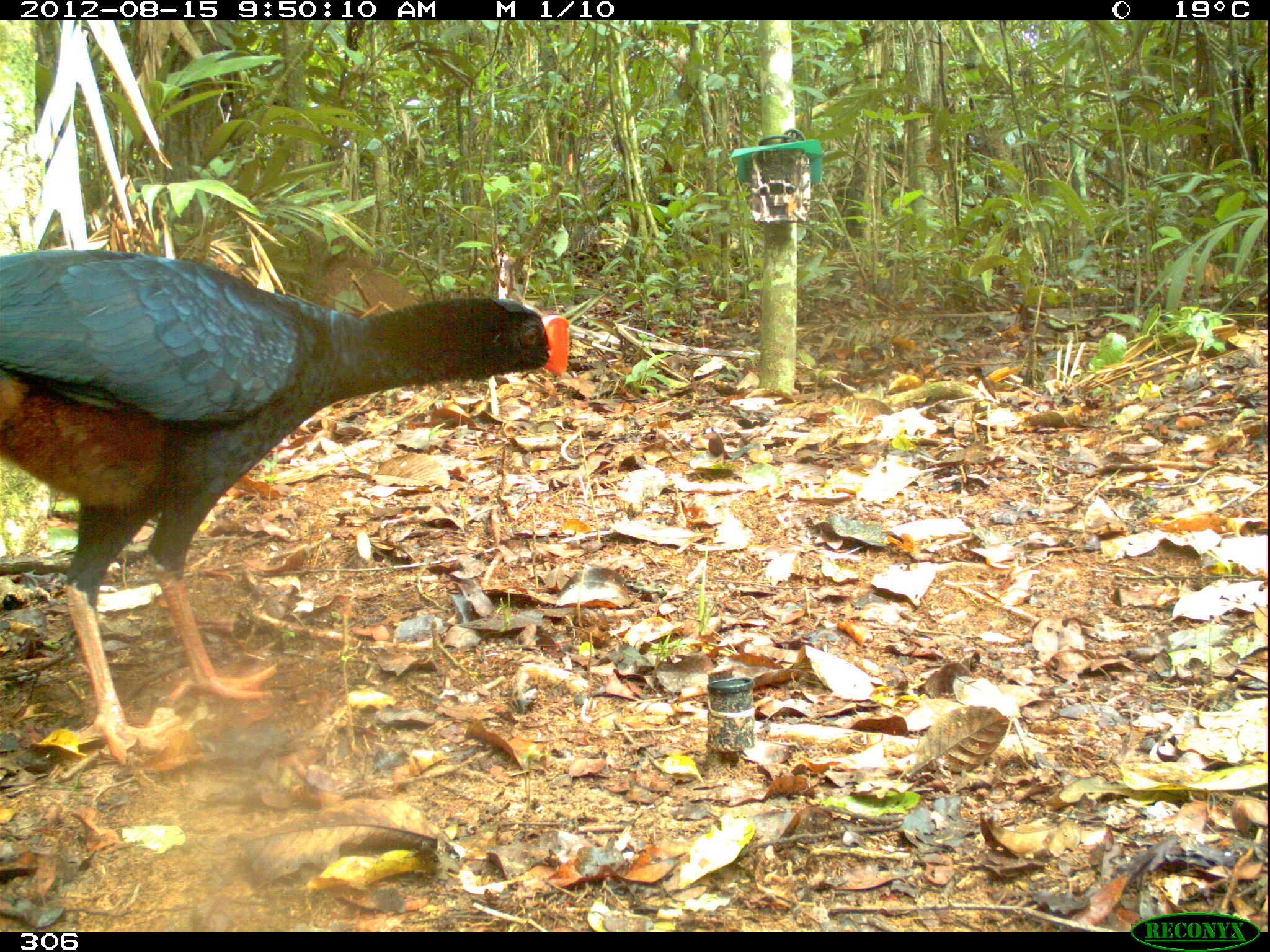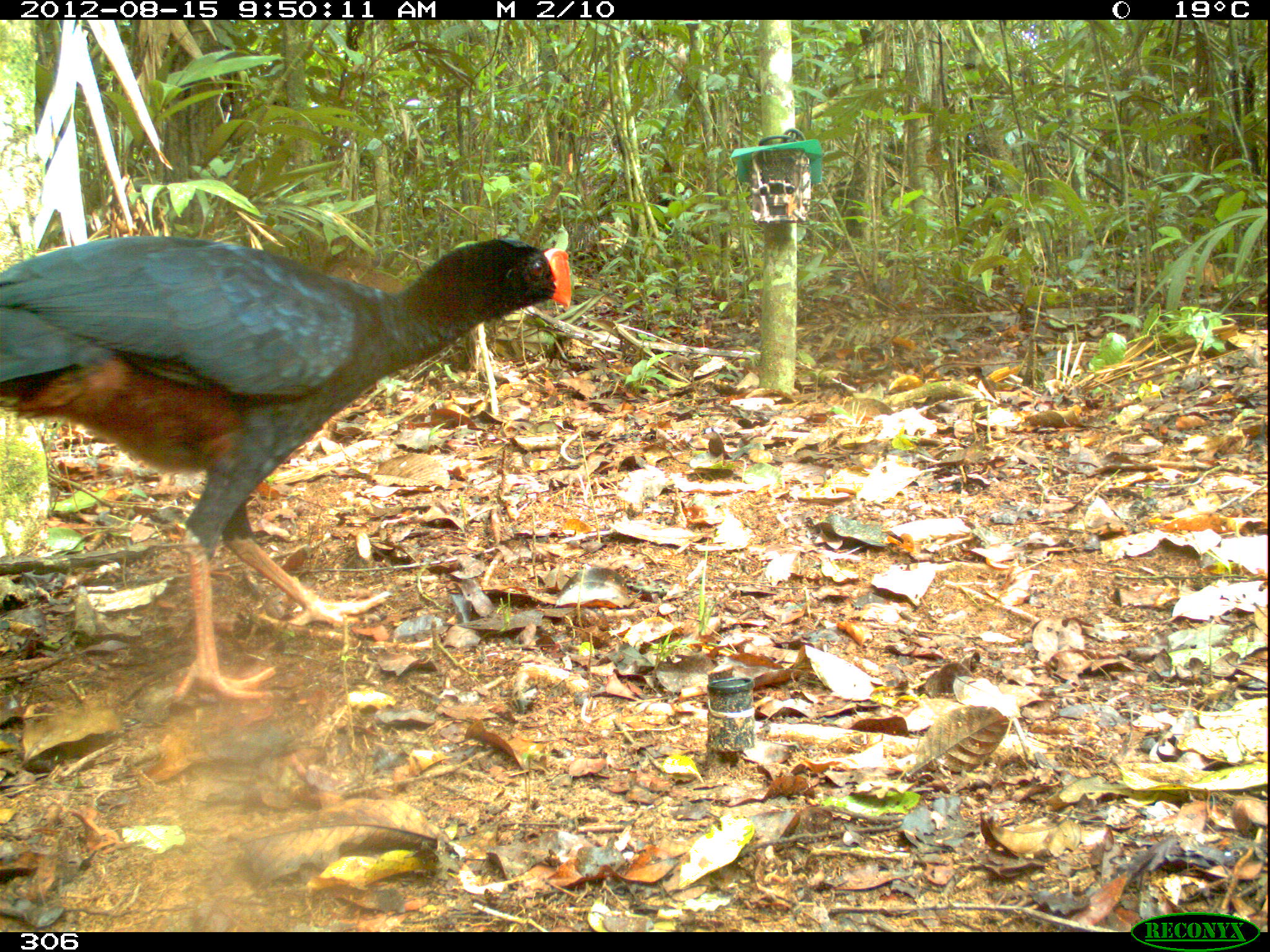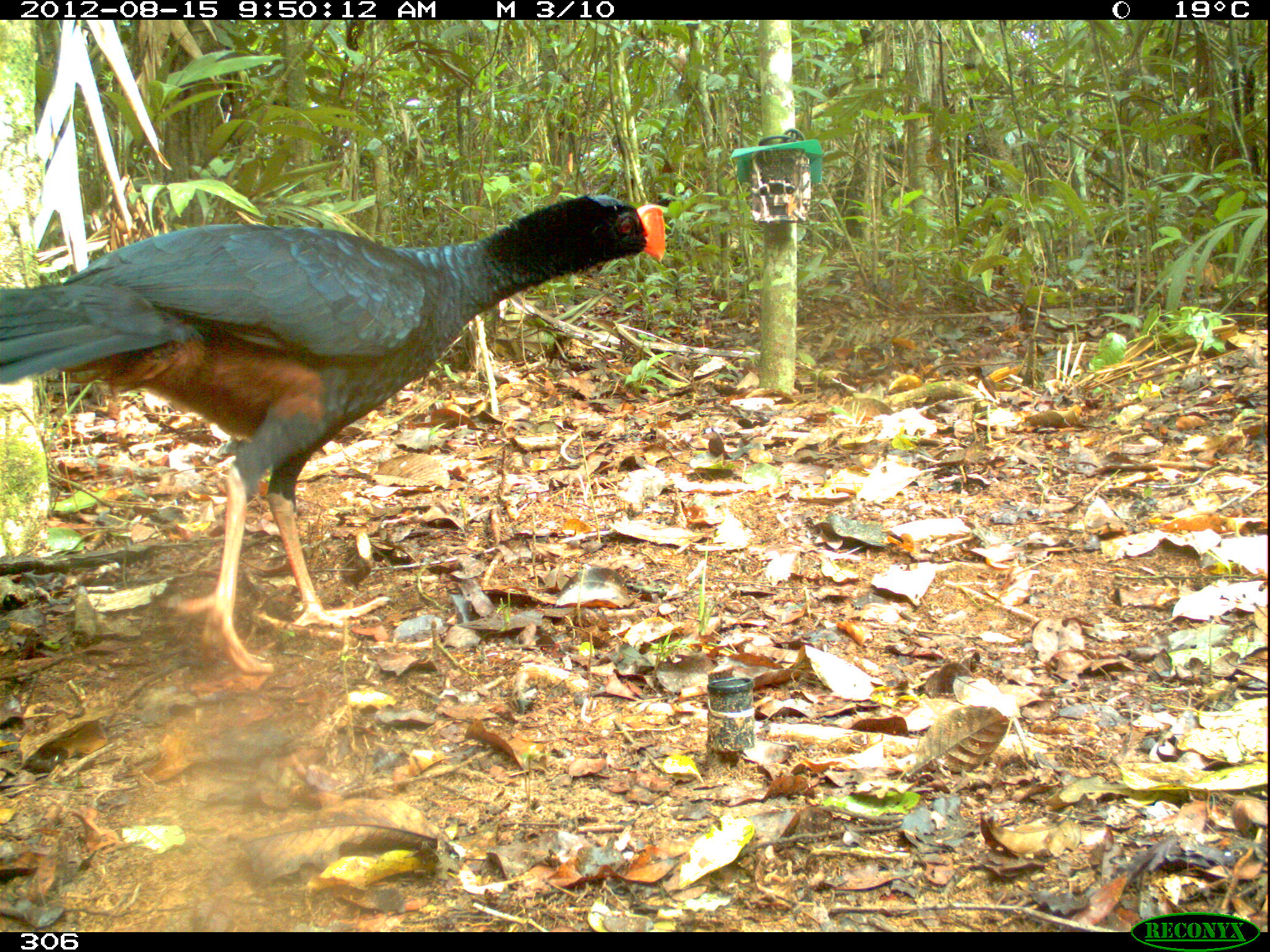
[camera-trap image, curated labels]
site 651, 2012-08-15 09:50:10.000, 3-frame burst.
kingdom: Animalia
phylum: Chordata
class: Aves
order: Galliformes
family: Cracidae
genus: Mitu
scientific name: Mitu tuberosum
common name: razor-billed curassow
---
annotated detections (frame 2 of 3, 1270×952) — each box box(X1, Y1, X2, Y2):
mitu tuberosum: box(0, 234, 571, 701)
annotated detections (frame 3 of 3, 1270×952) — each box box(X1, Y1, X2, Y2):
mitu tuberosum: box(0, 194, 666, 672)